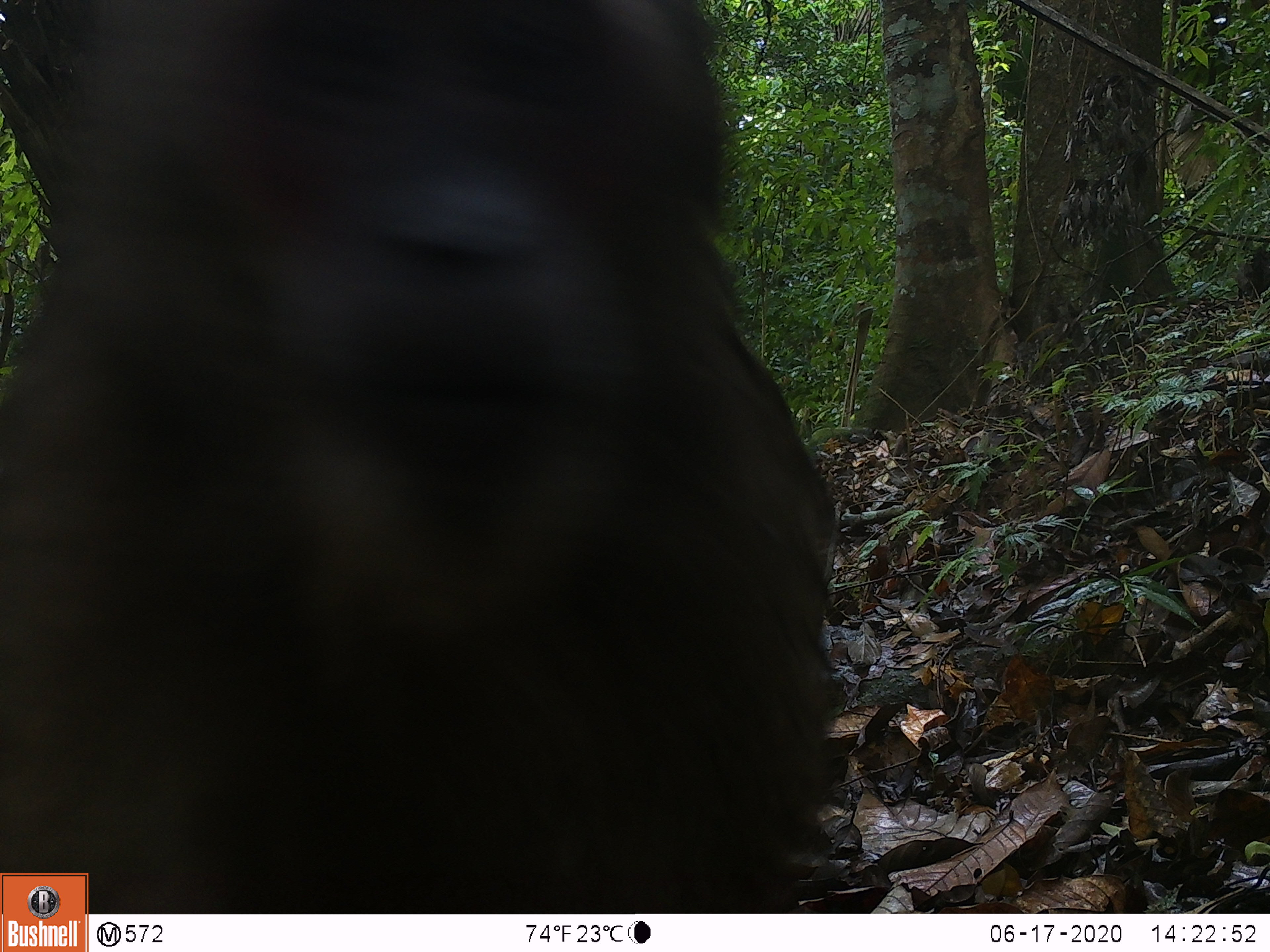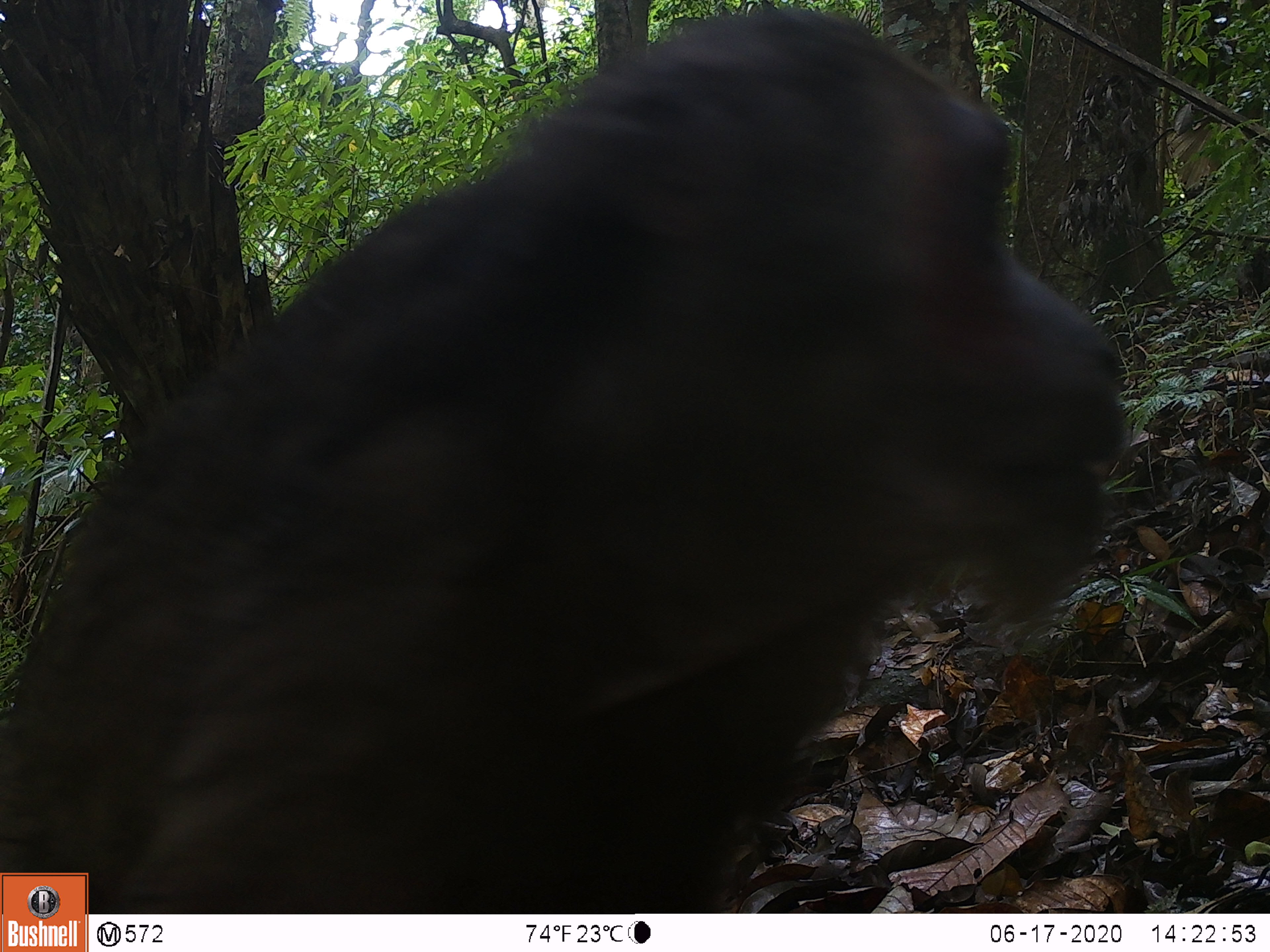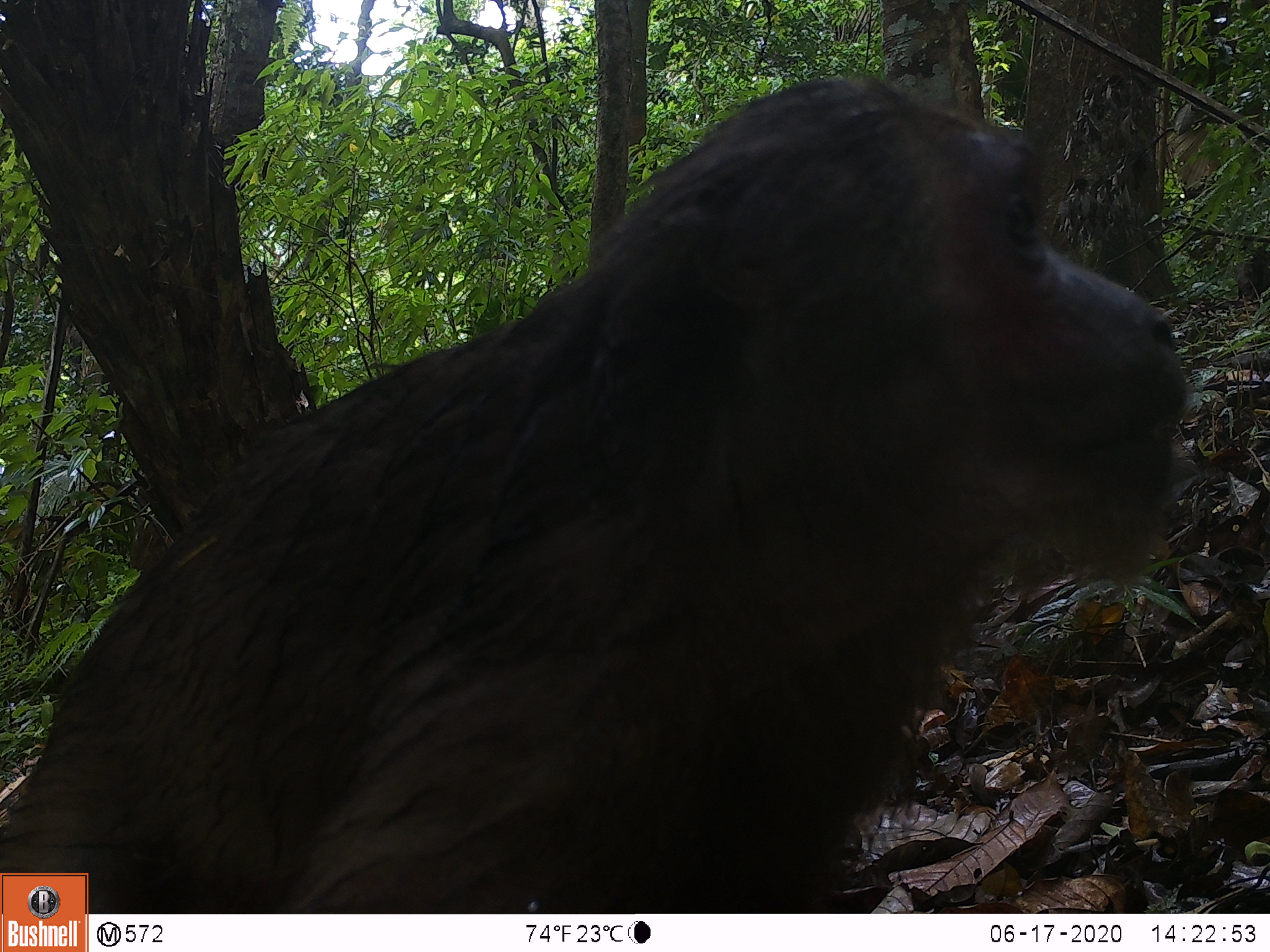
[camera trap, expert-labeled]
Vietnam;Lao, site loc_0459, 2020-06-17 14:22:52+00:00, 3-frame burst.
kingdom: Animalia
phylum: Chordata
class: Mammalia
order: Primates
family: Cercopithecidae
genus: Macaca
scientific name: Macaca arctoides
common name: stump-tailed macaque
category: stump tailed macaque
Stump tailed macaque (stump-tailed macaque) (Macaca arctoides). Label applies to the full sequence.